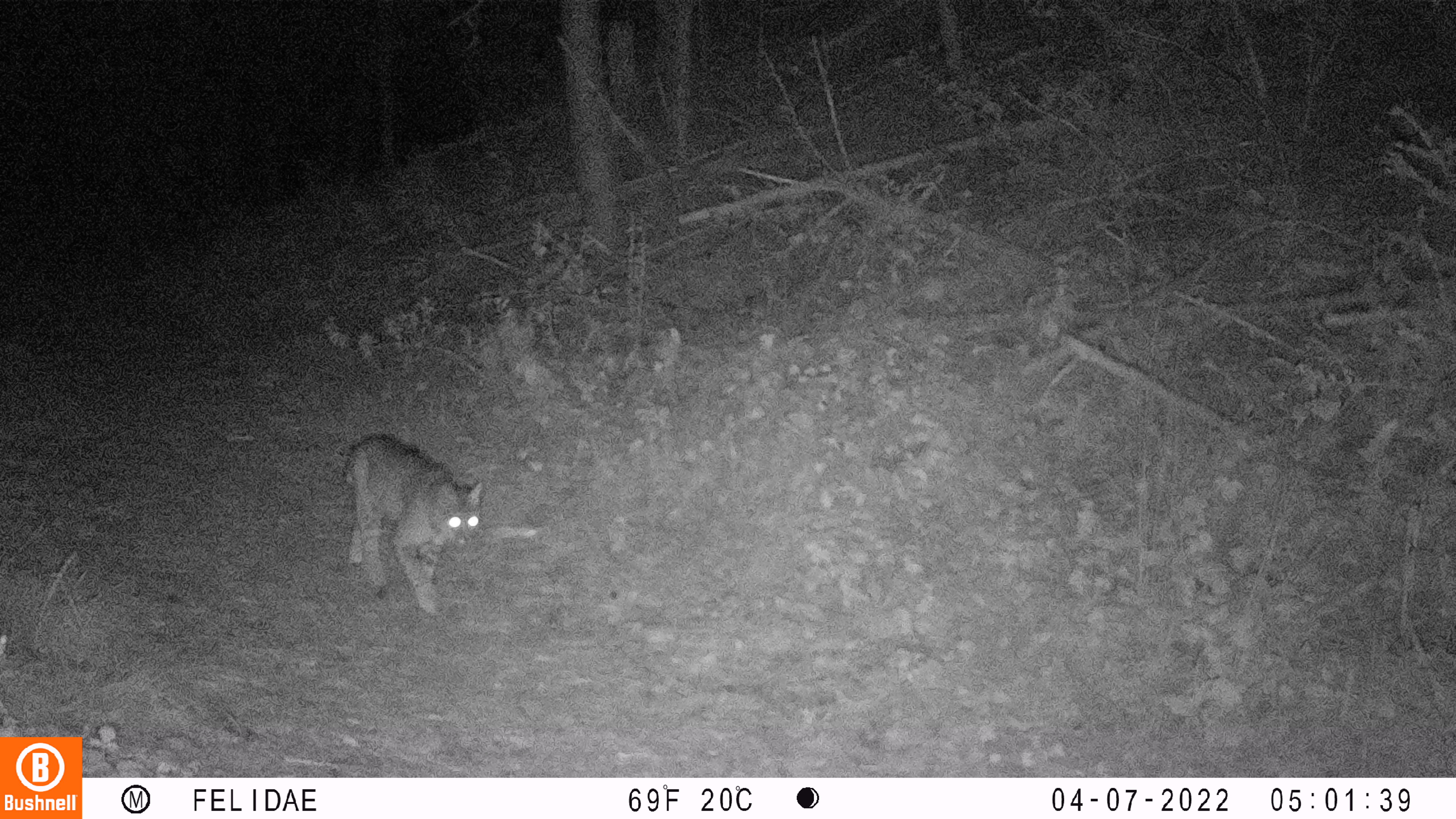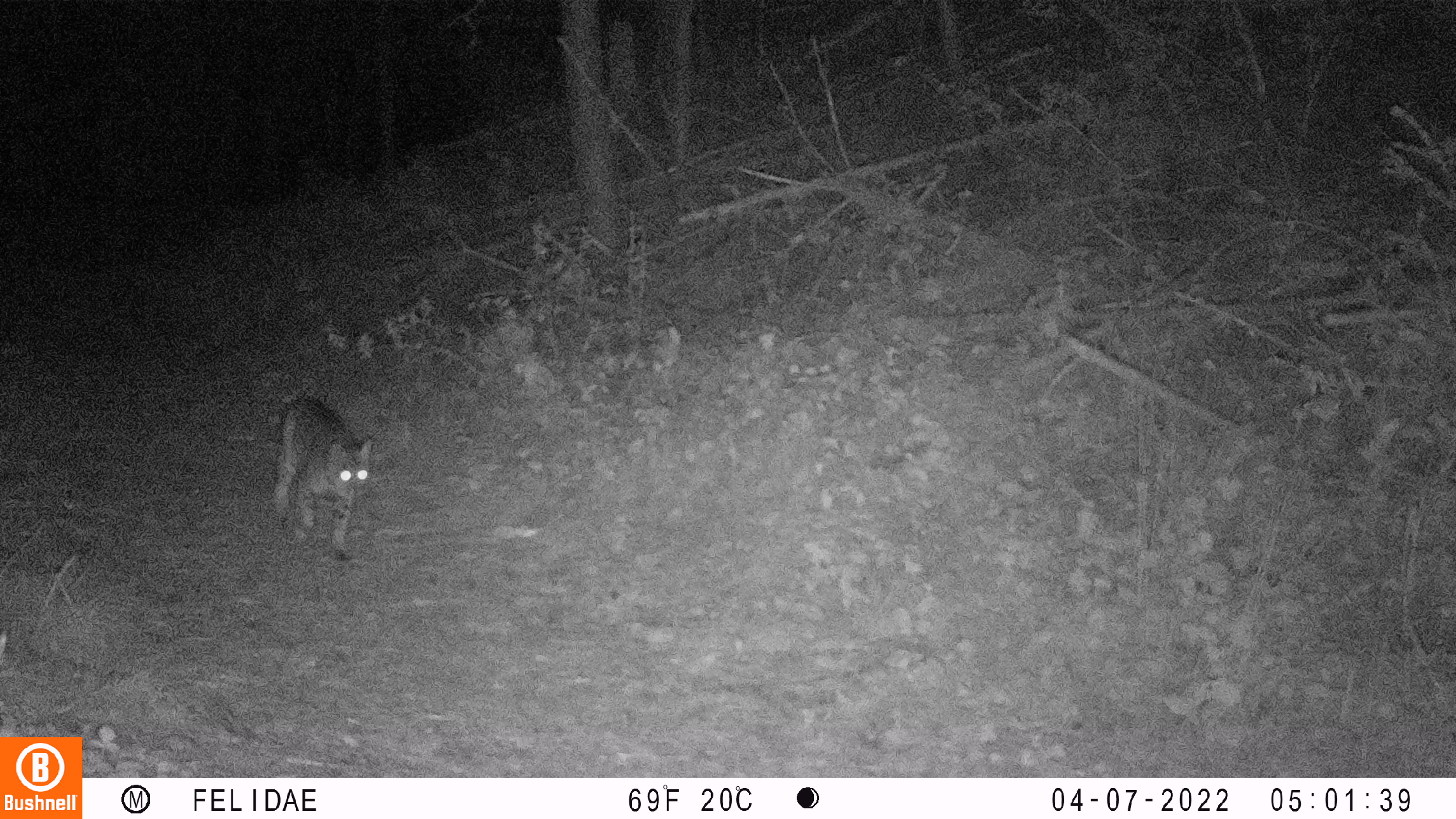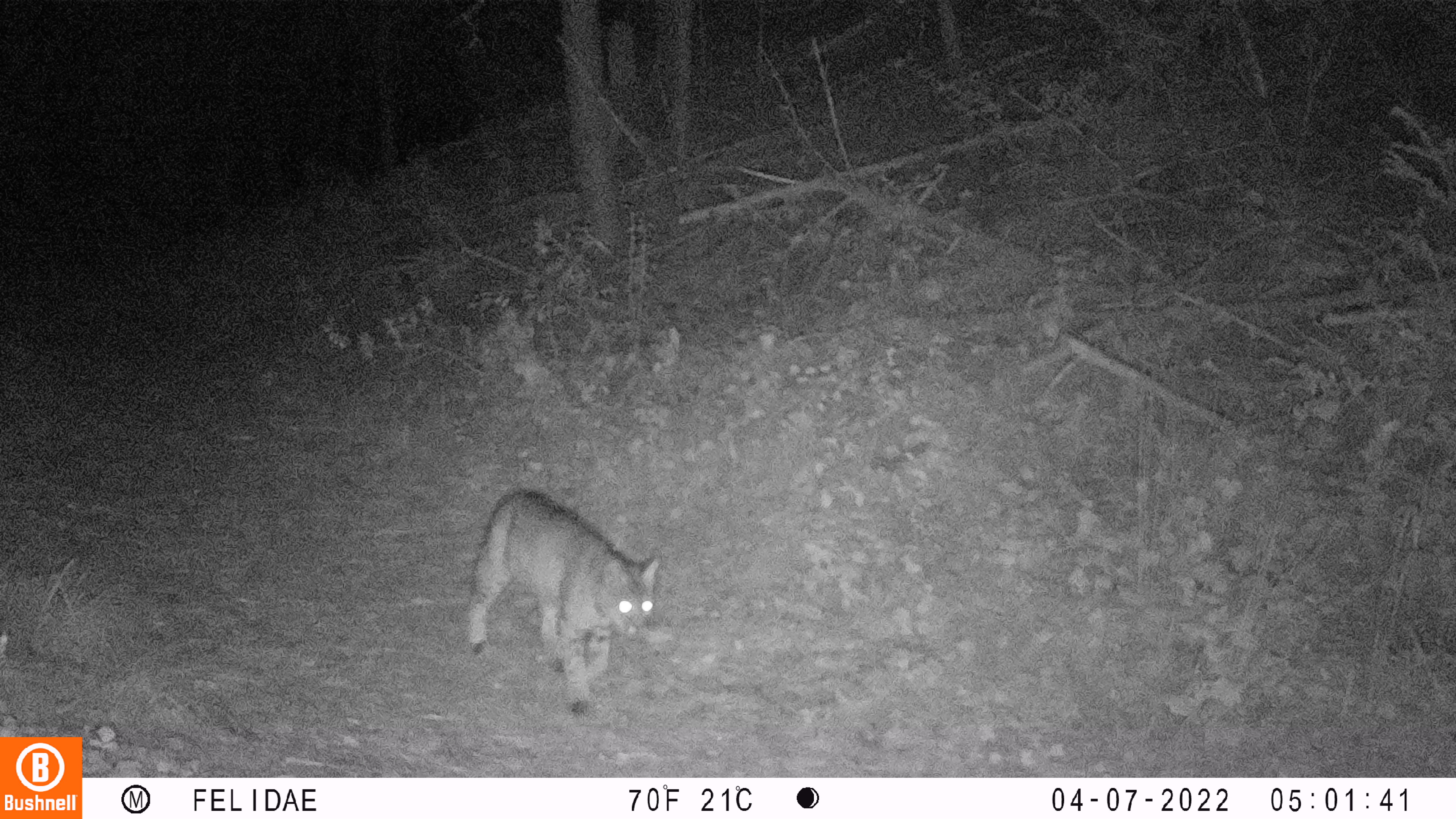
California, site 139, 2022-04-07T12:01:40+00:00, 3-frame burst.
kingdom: Animalia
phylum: Chordata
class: Mammalia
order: Carnivora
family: Felidae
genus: Lynx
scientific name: Lynx rufus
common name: bobcat